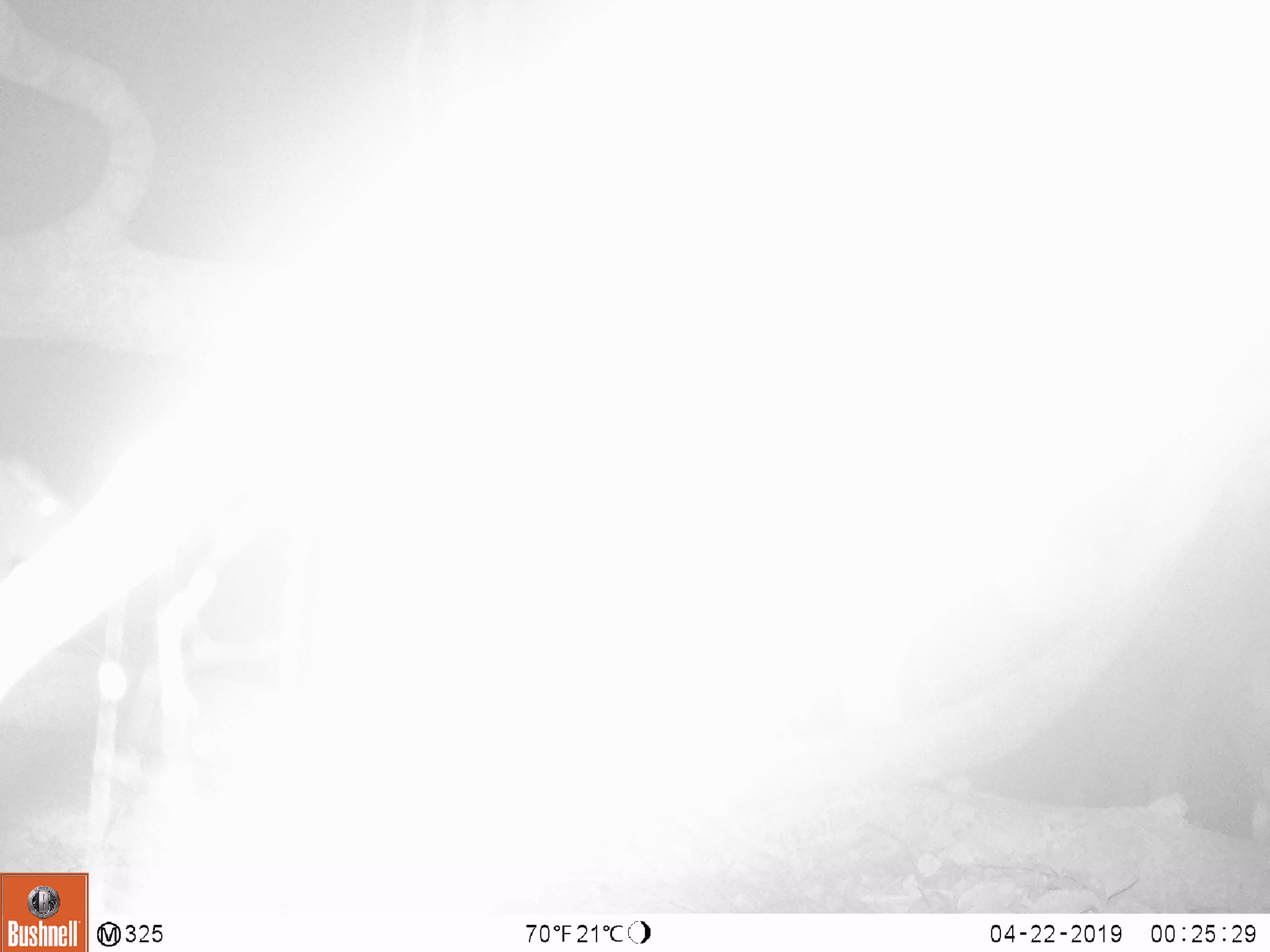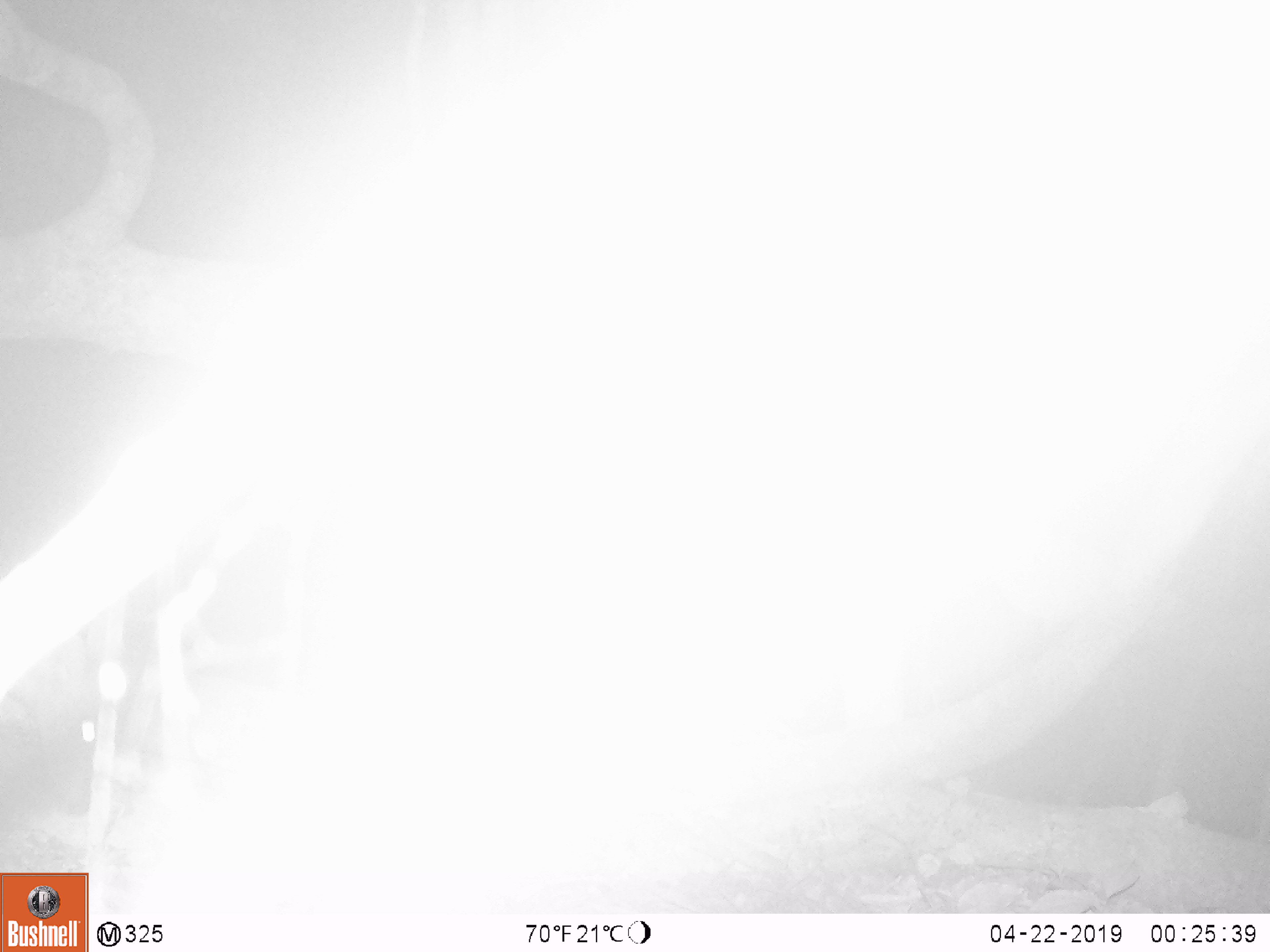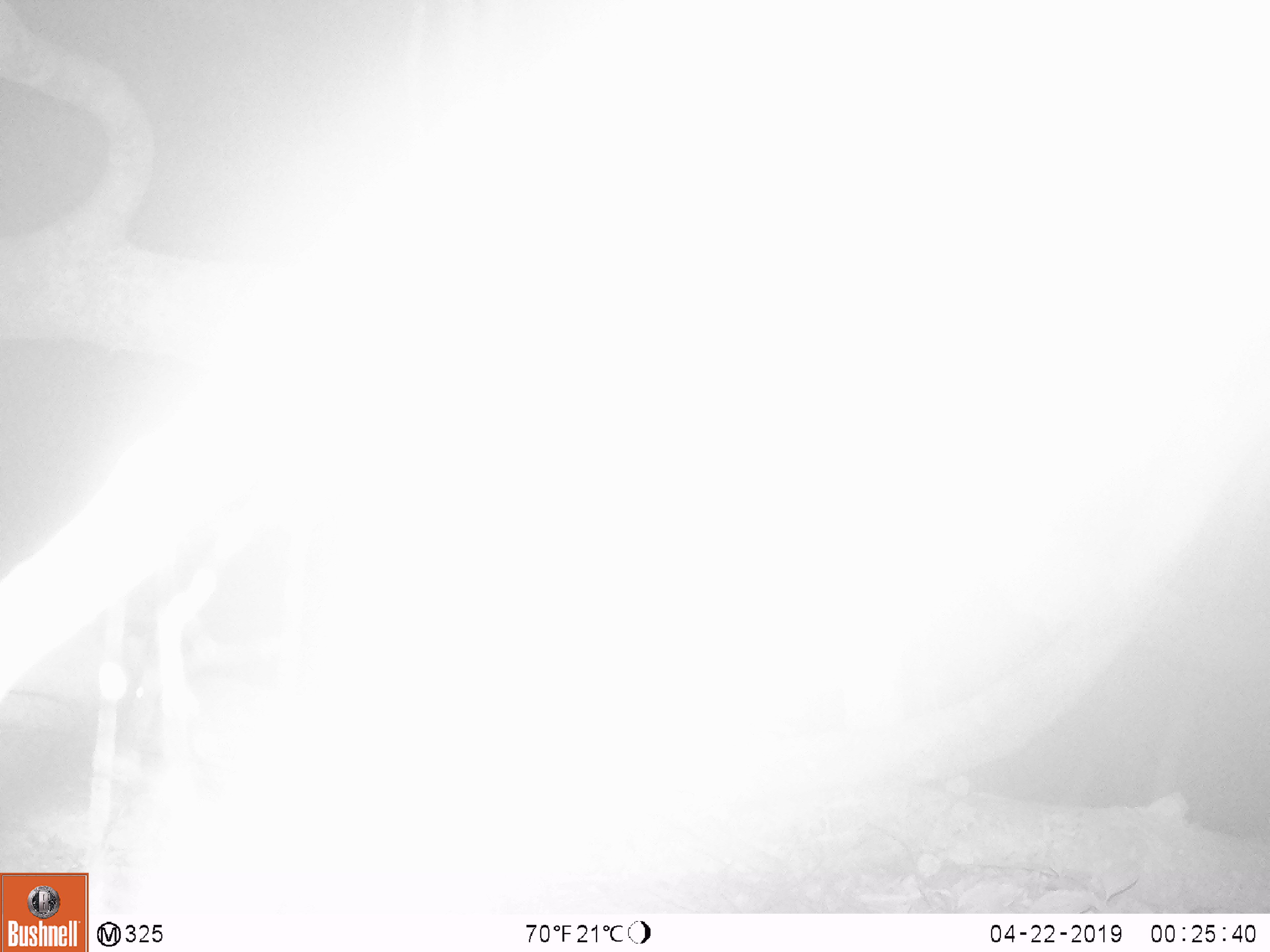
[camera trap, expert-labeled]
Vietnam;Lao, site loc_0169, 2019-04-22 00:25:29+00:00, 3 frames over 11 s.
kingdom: Animalia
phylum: Chordata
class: Mammalia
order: Artiodactyla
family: Cervidae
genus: Muntiacus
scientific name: Muntiacus rooseveltorum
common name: roosevelt's muntjac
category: roosevelts muntjac group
Roosevelts muntjac group (roosevelt's muntjac) (Muntiacus rooseveltorum). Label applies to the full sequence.